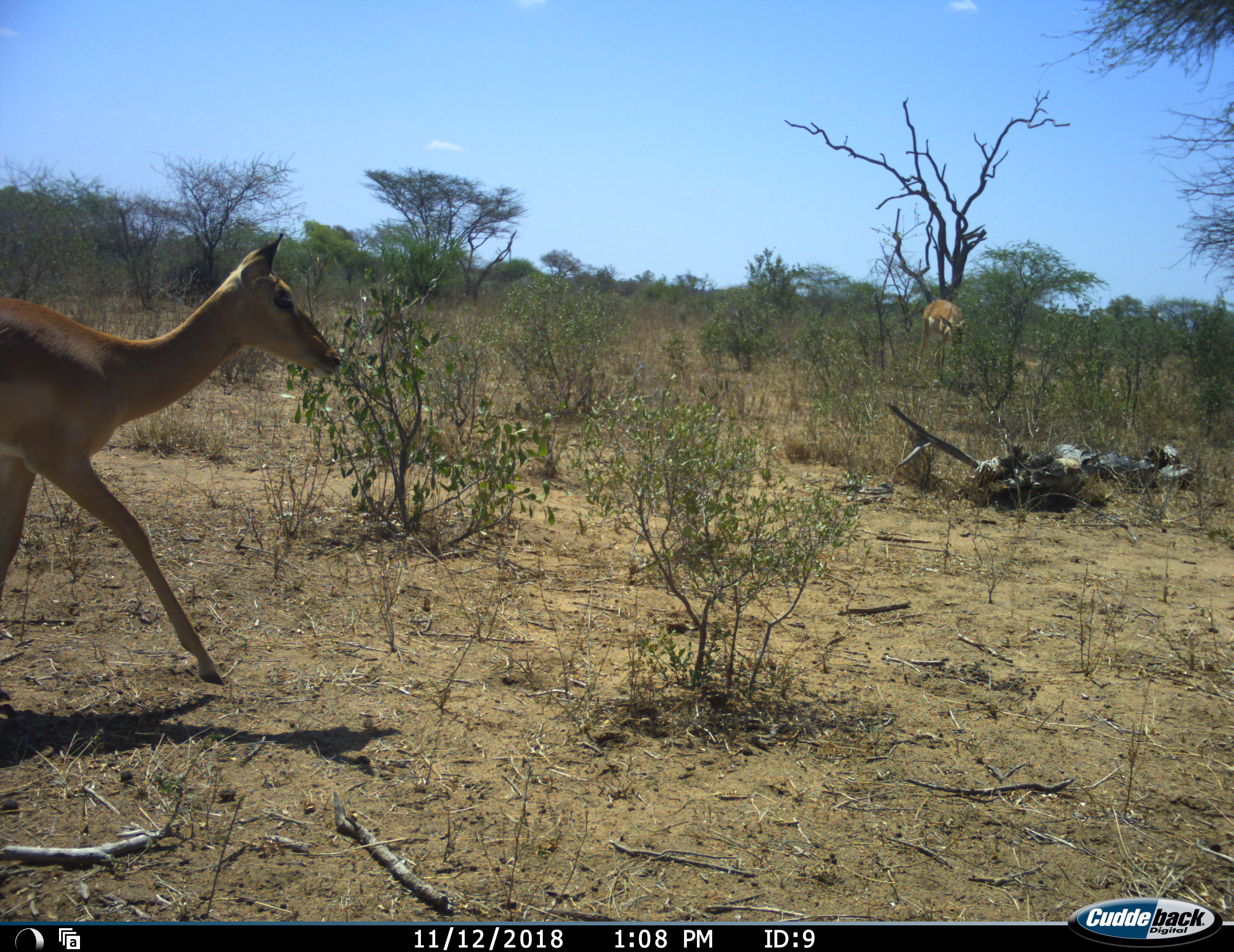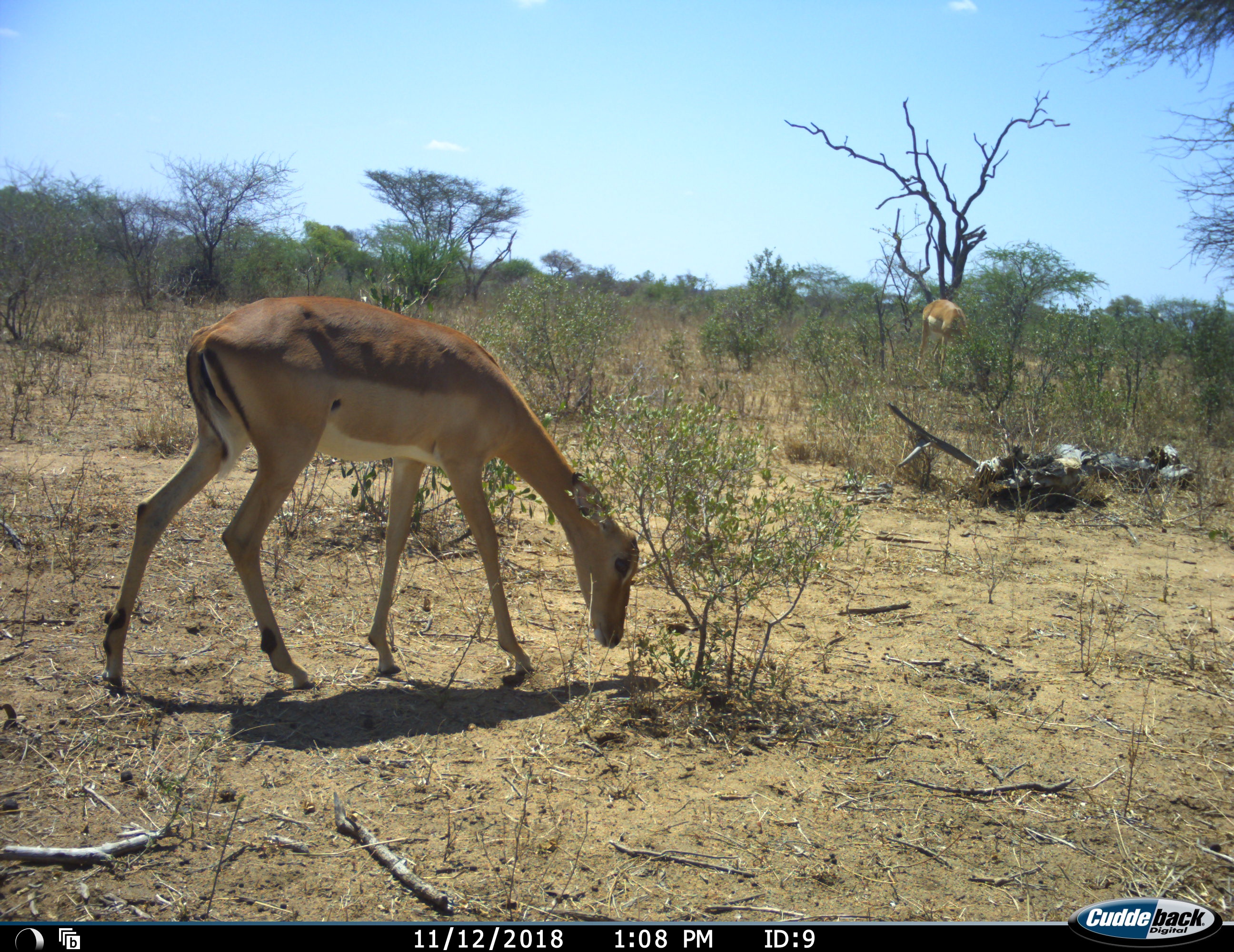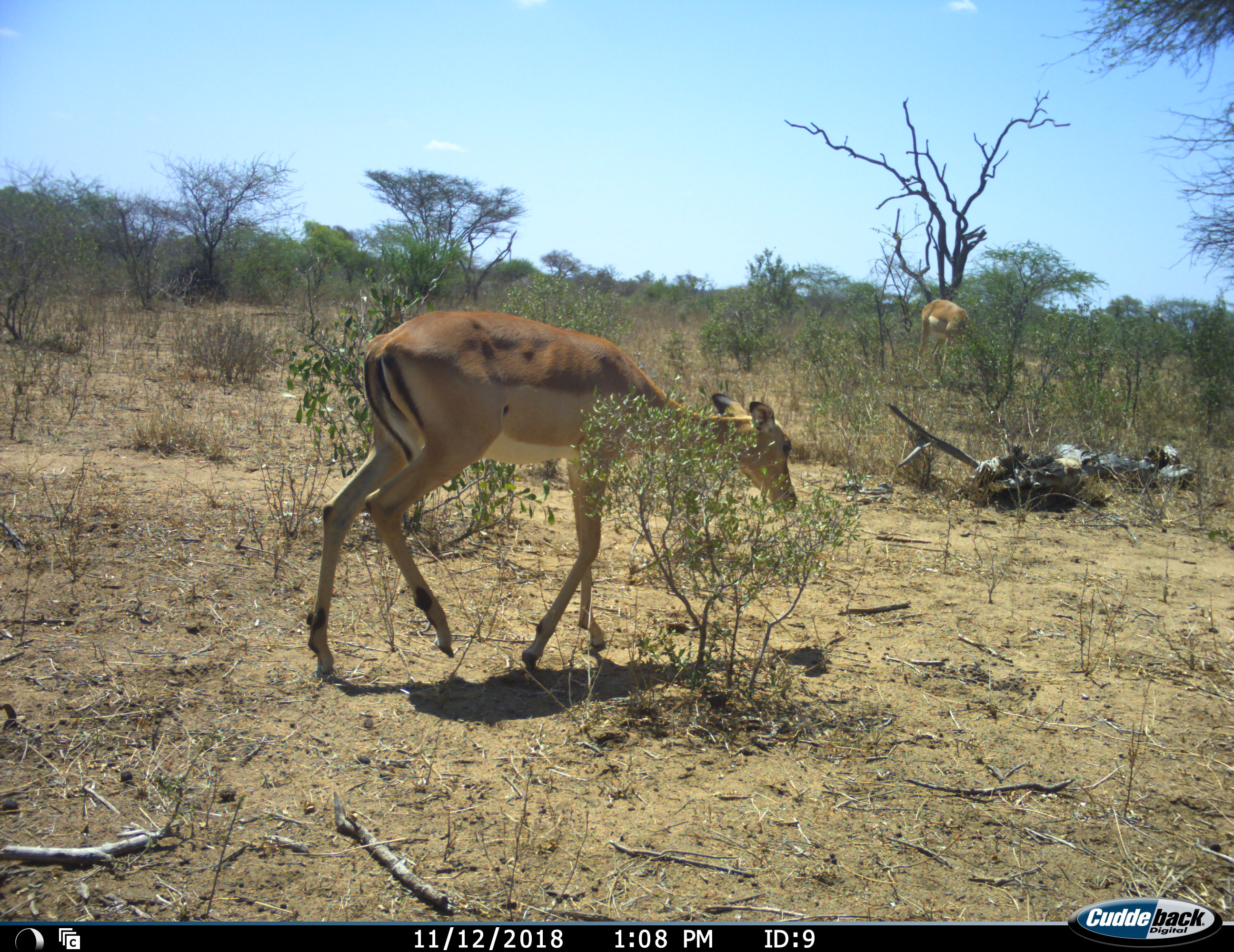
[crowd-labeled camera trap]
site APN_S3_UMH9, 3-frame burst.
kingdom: Animalia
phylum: Chordata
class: Mammalia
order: Artiodactyla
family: Bovidae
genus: Aepyceros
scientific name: Aepyceros melampus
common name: impala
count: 2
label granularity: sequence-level